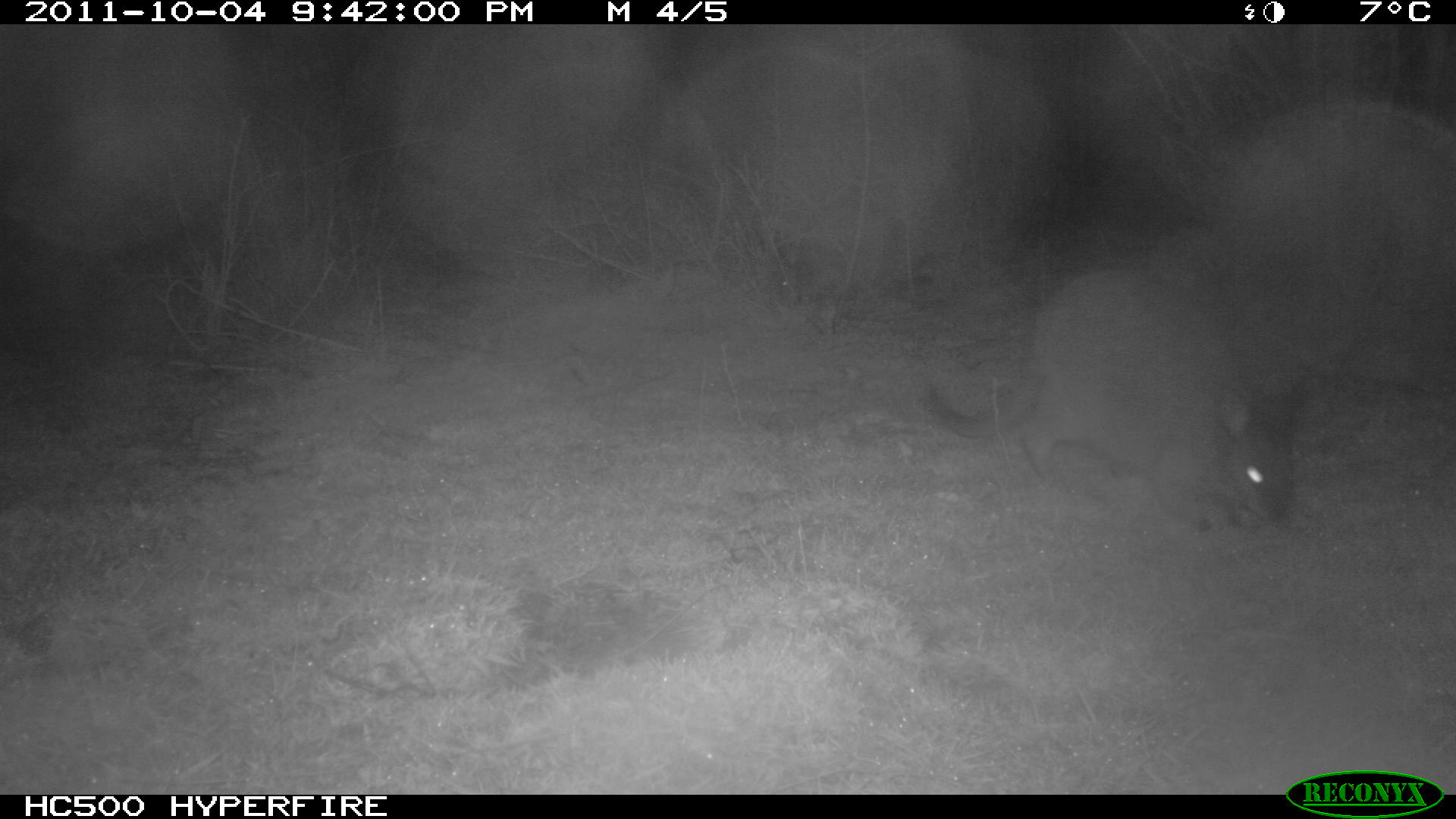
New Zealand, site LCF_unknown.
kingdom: Animalia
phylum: Chordata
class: Mammalia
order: Diprotodontia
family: Macropodidae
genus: Notamacropus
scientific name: Notamacropus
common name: wallaby